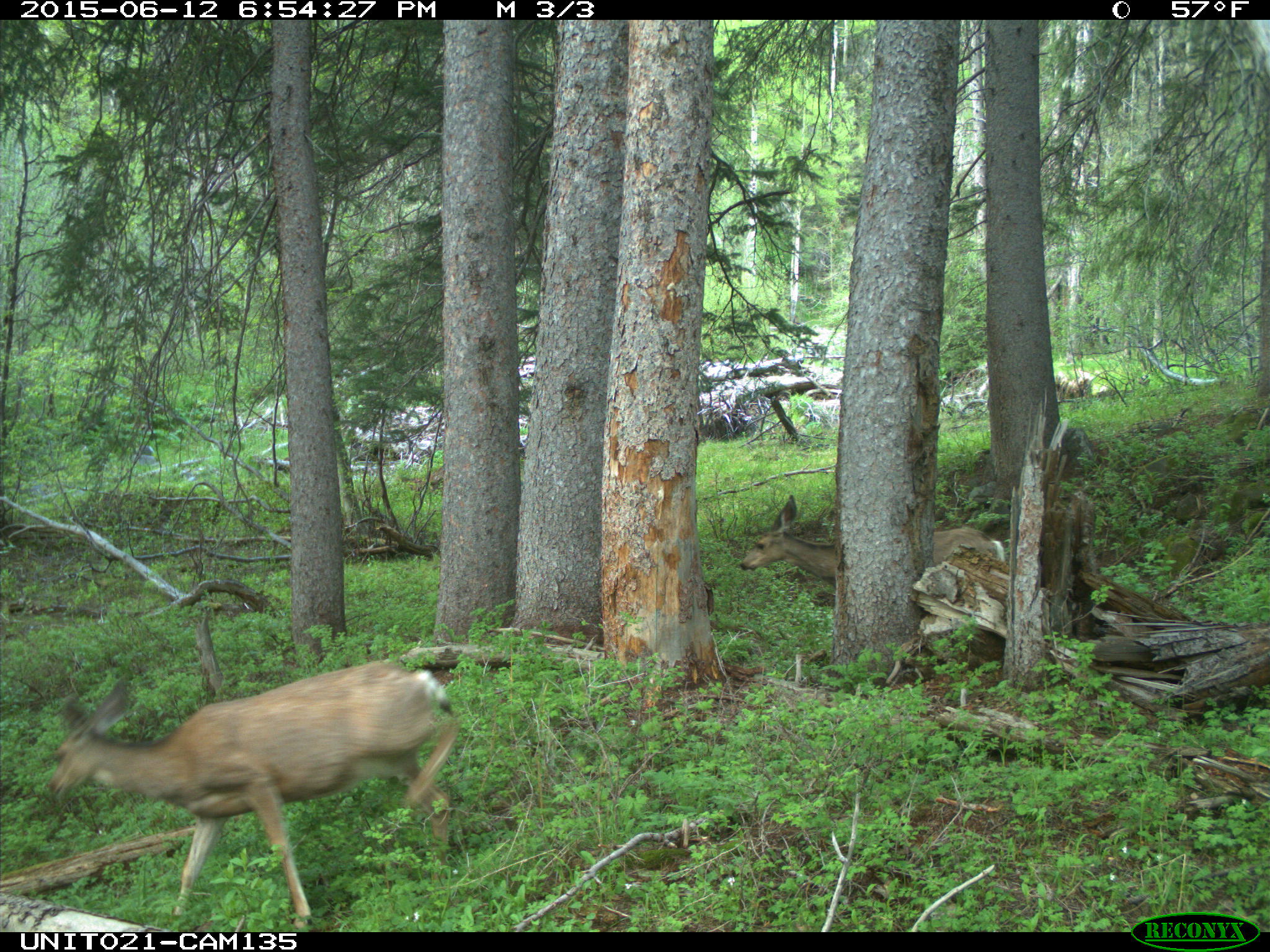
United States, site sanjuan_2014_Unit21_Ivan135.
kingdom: Animalia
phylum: Chordata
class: Mammalia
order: Artiodactyla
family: Cervidae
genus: Odocoileus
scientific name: Odocoileus hemionus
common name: mule deer